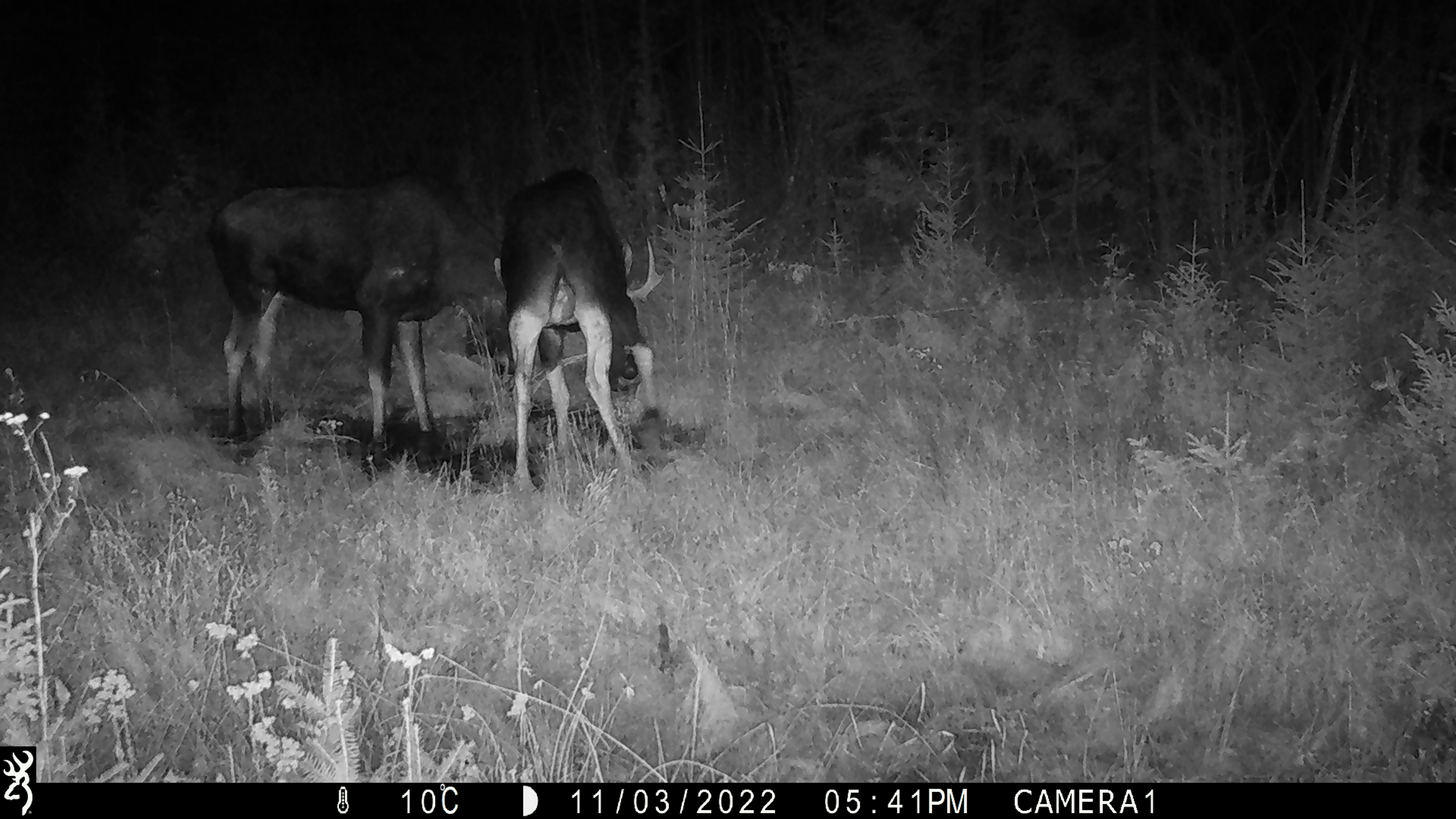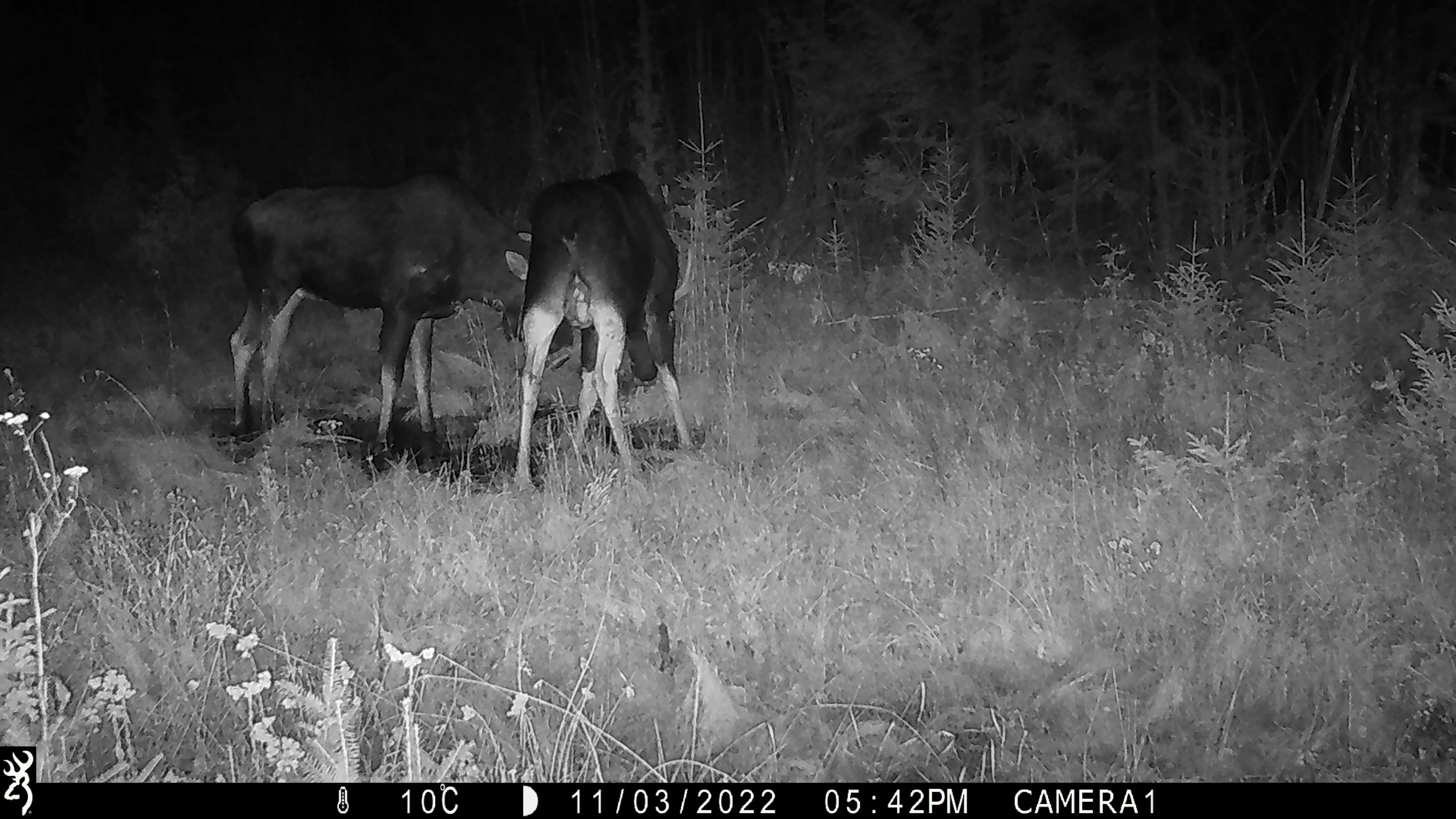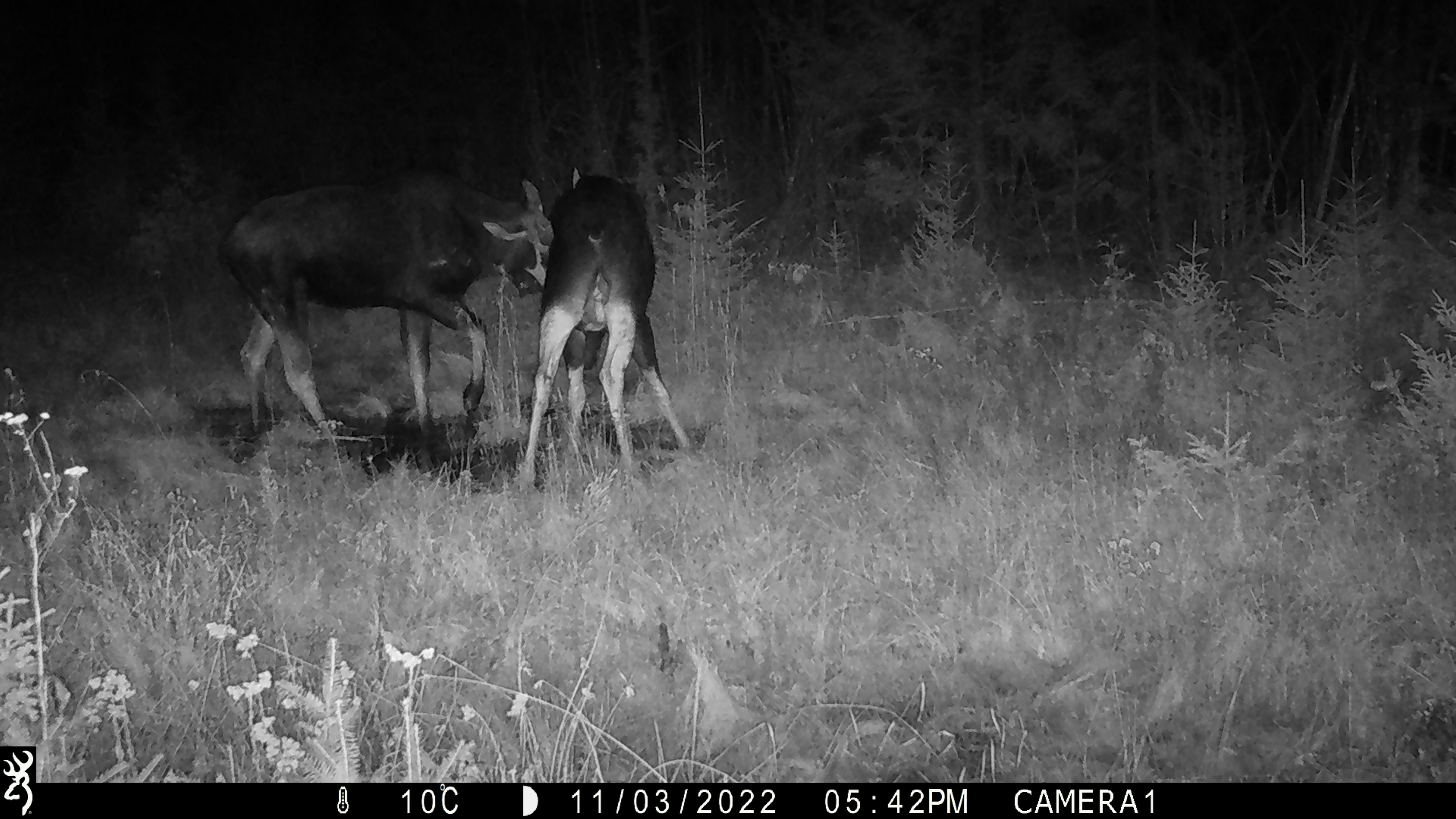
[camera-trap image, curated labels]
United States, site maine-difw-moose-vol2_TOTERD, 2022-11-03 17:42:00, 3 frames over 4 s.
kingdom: Animalia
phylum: Chordata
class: Mammalia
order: Artiodactyla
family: Cervidae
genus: Alces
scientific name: Alces alces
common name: moose